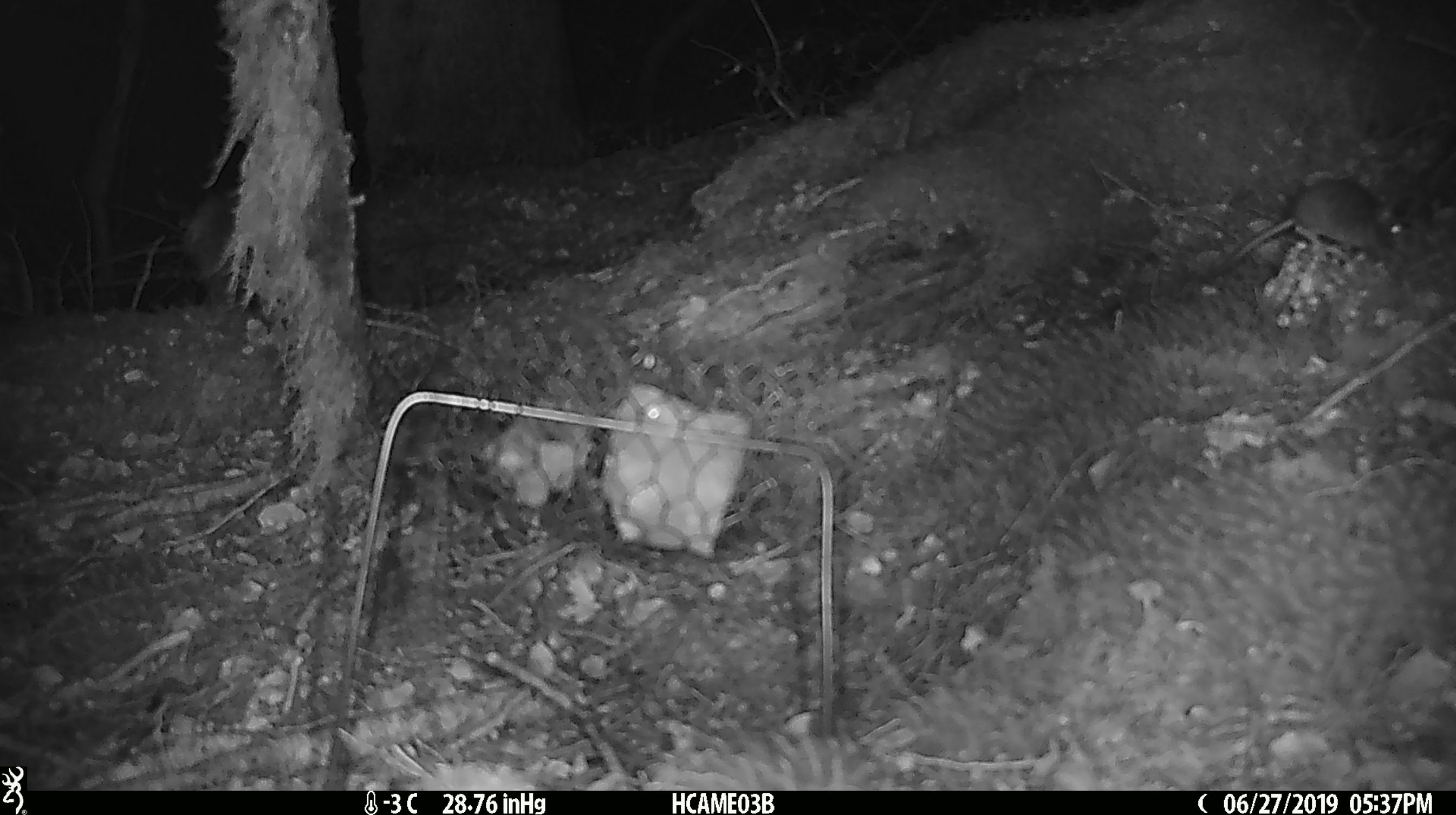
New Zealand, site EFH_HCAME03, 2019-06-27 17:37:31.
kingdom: Animalia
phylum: Chordata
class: Mammalia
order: Rodentia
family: Muridae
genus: Mus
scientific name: Mus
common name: mouse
Mouse (Mus).